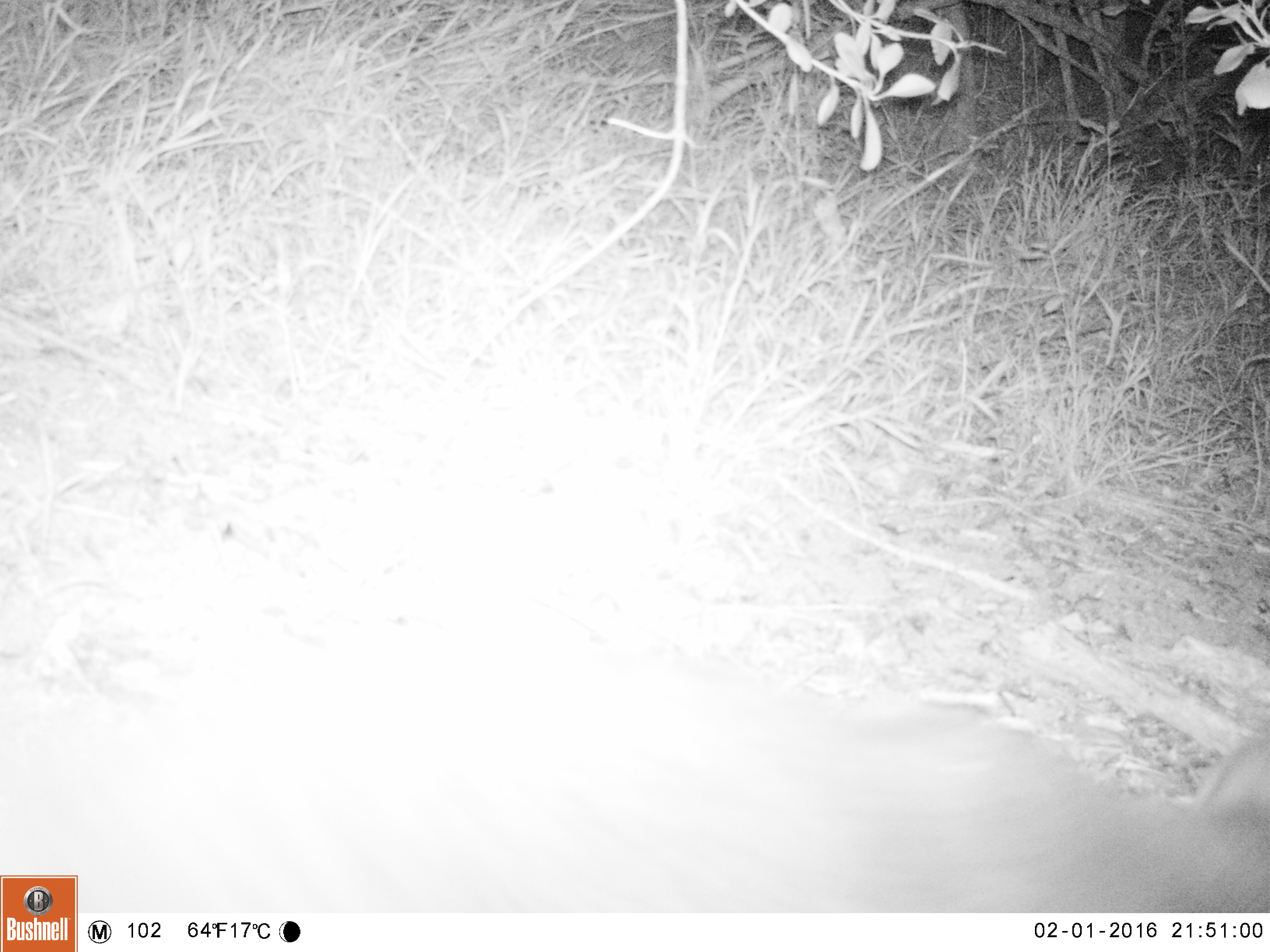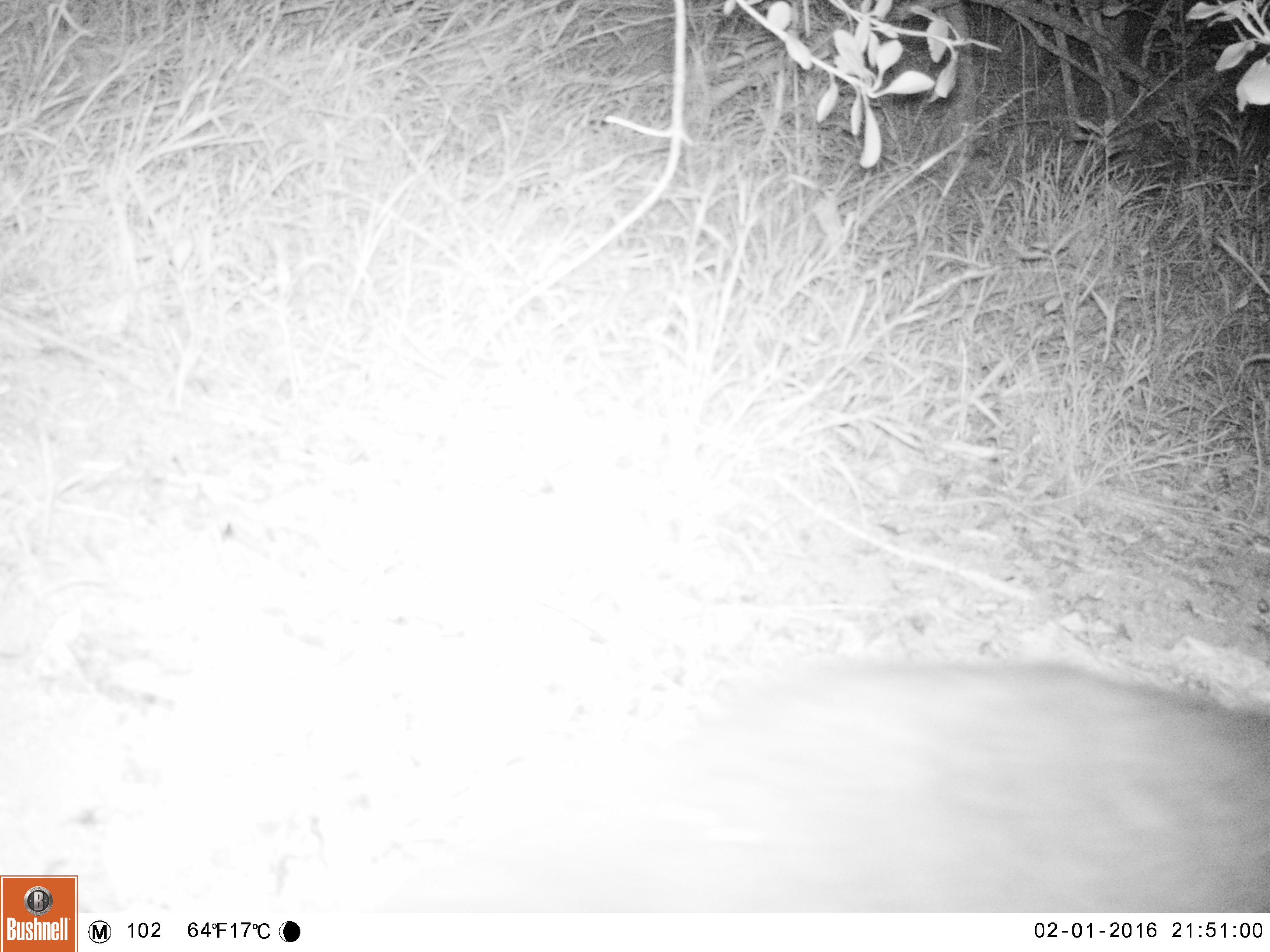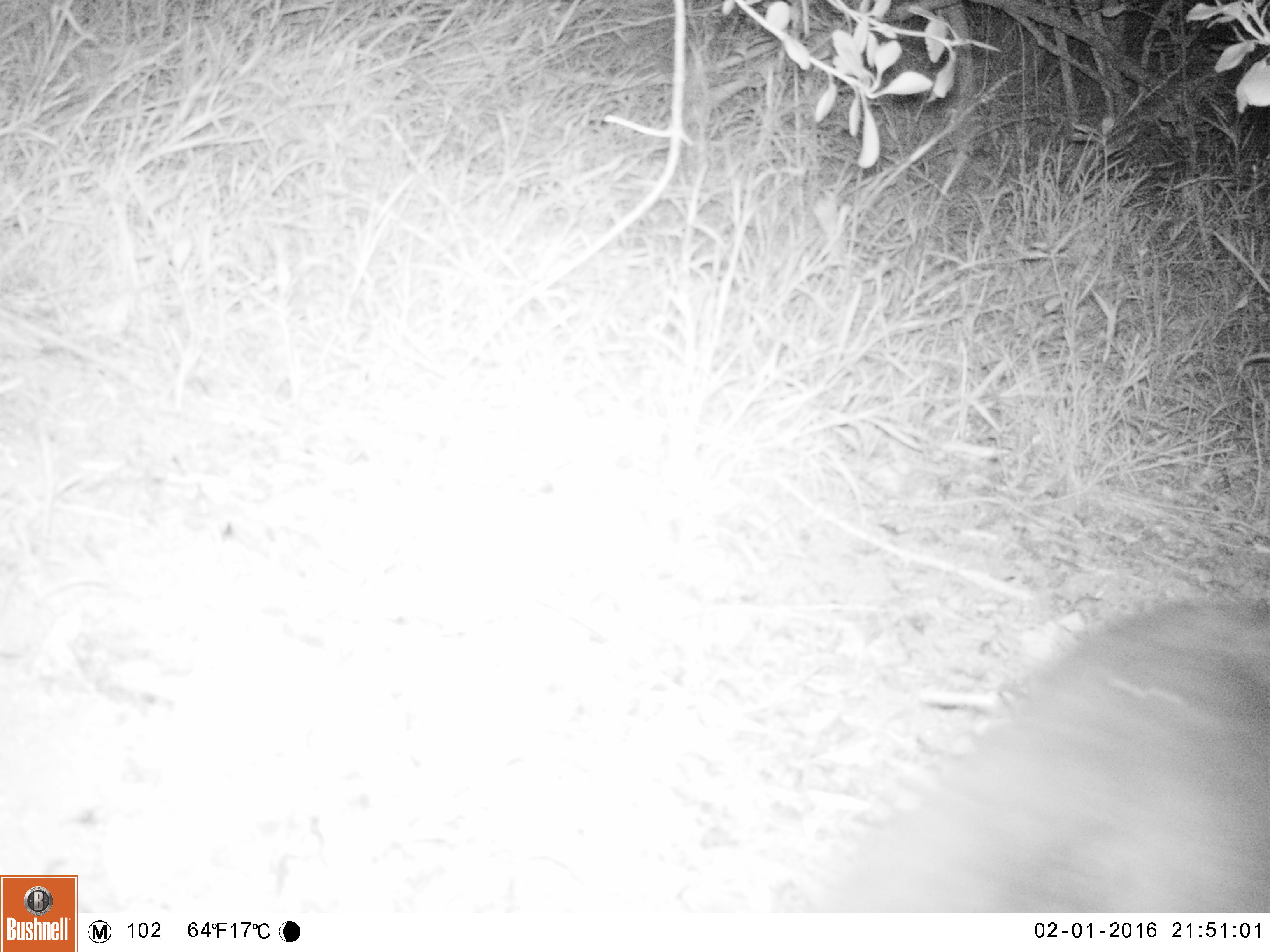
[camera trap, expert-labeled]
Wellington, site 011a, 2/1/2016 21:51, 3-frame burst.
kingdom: Animalia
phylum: Chordata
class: Mammalia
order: Carnivora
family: Felidae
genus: Felis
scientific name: Felis catus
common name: cat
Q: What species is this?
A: Cat (Felis catus).